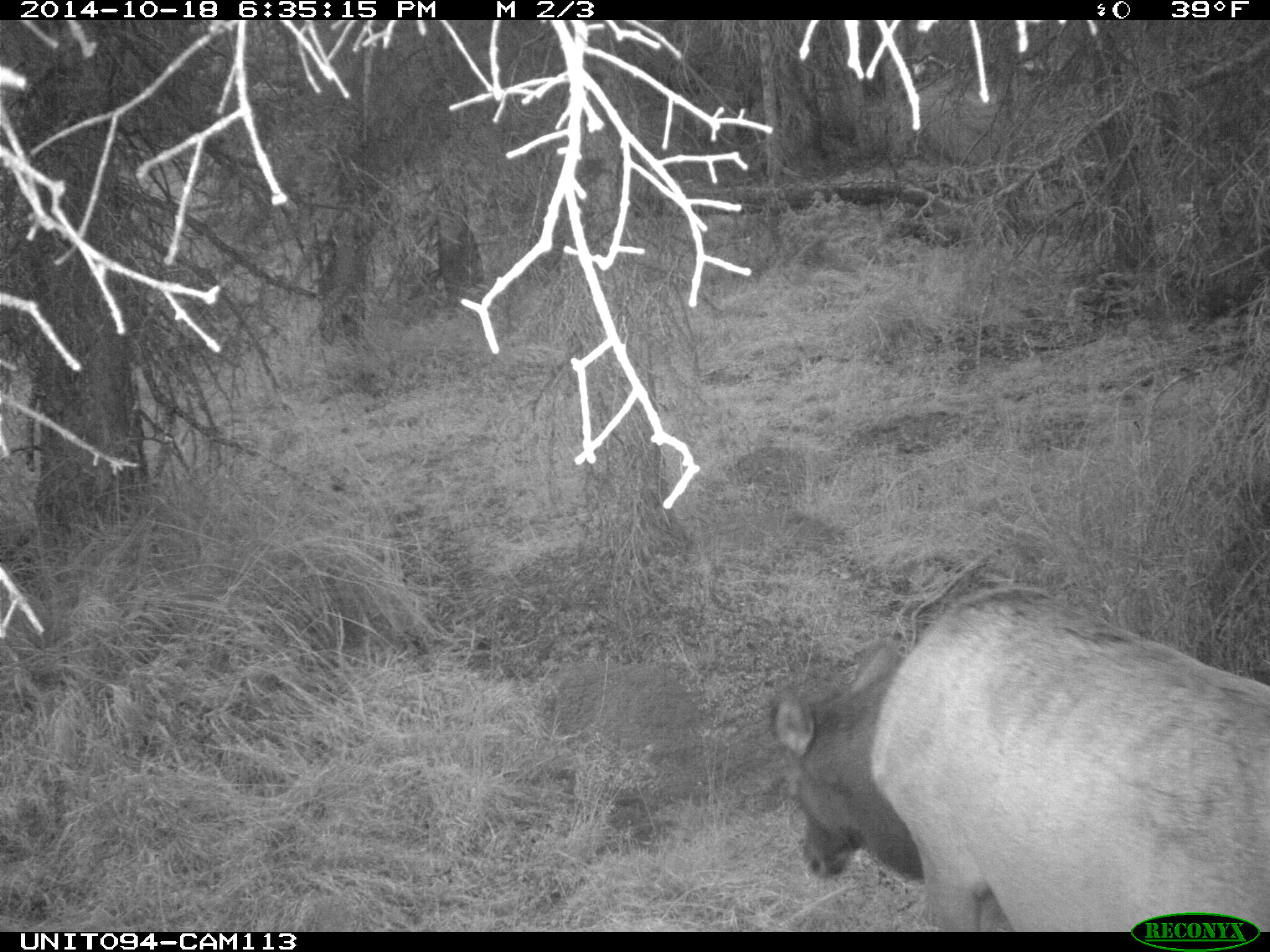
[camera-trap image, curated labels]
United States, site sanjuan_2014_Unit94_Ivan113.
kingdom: Animalia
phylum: Chordata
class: Mammalia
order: Artiodactyla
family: Cervidae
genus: Cervus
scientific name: Cervus elaphus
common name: red deer